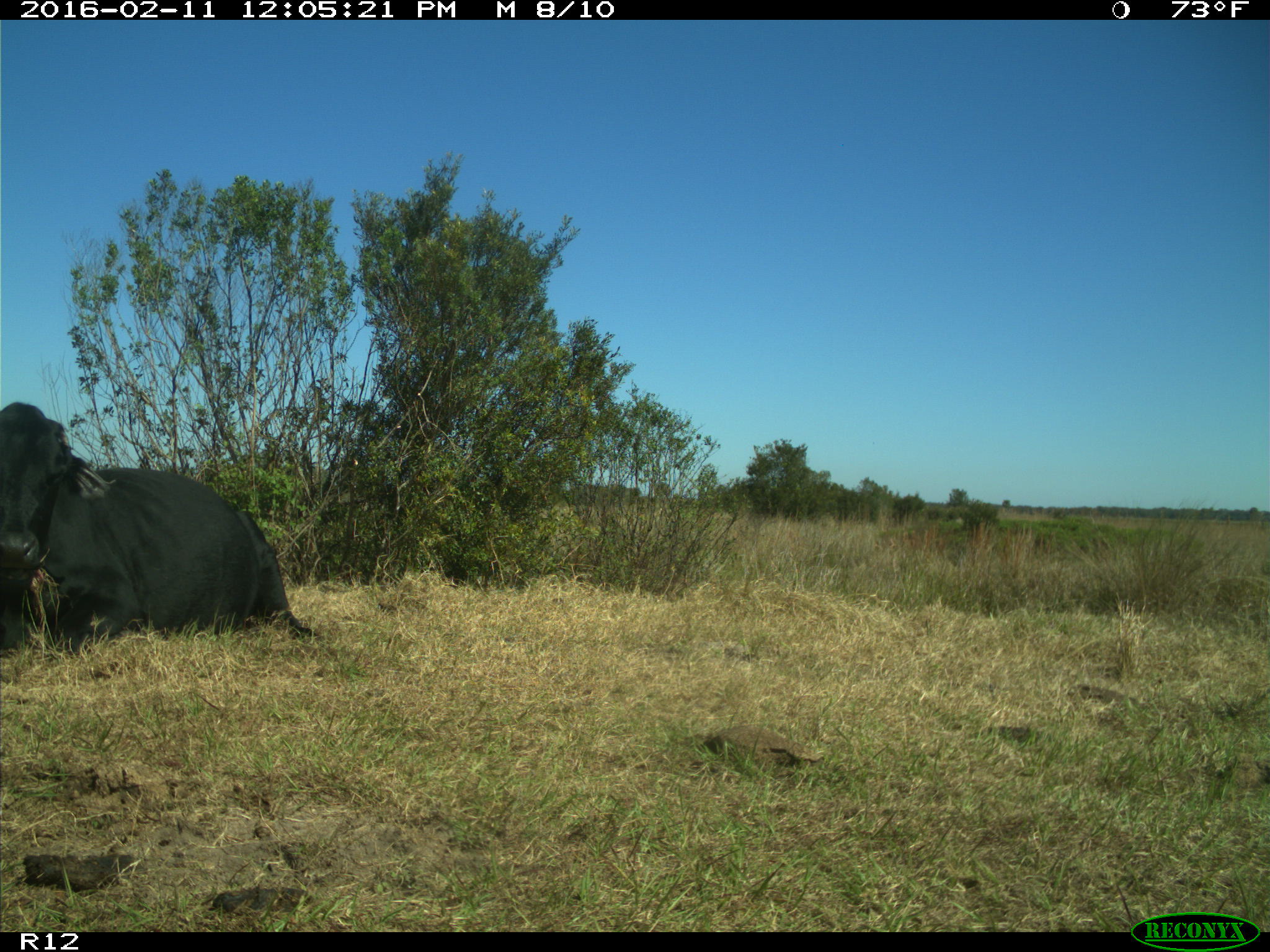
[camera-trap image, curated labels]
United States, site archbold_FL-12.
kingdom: Animalia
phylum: Chordata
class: Mammalia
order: Artiodactyla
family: Bovidae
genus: Bos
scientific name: Bos taurus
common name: domestic cow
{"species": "Bos taurus (domestic cow)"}